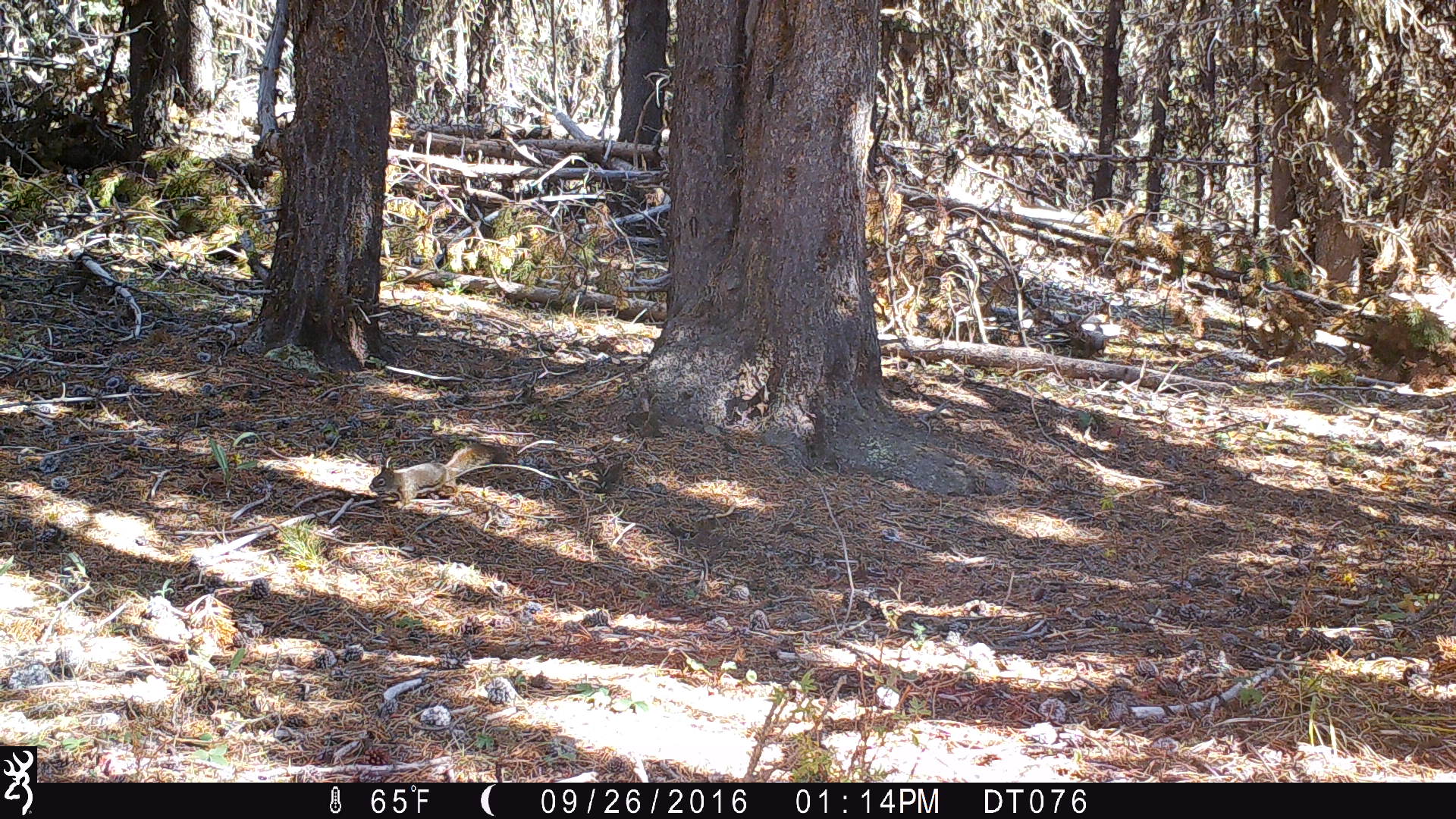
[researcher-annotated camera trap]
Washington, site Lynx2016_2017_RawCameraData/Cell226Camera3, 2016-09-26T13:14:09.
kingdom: Animalia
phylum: Chordata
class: Mammalia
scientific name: Mammalia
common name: small mammal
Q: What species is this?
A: Small mammal (Mammalia).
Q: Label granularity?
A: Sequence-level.